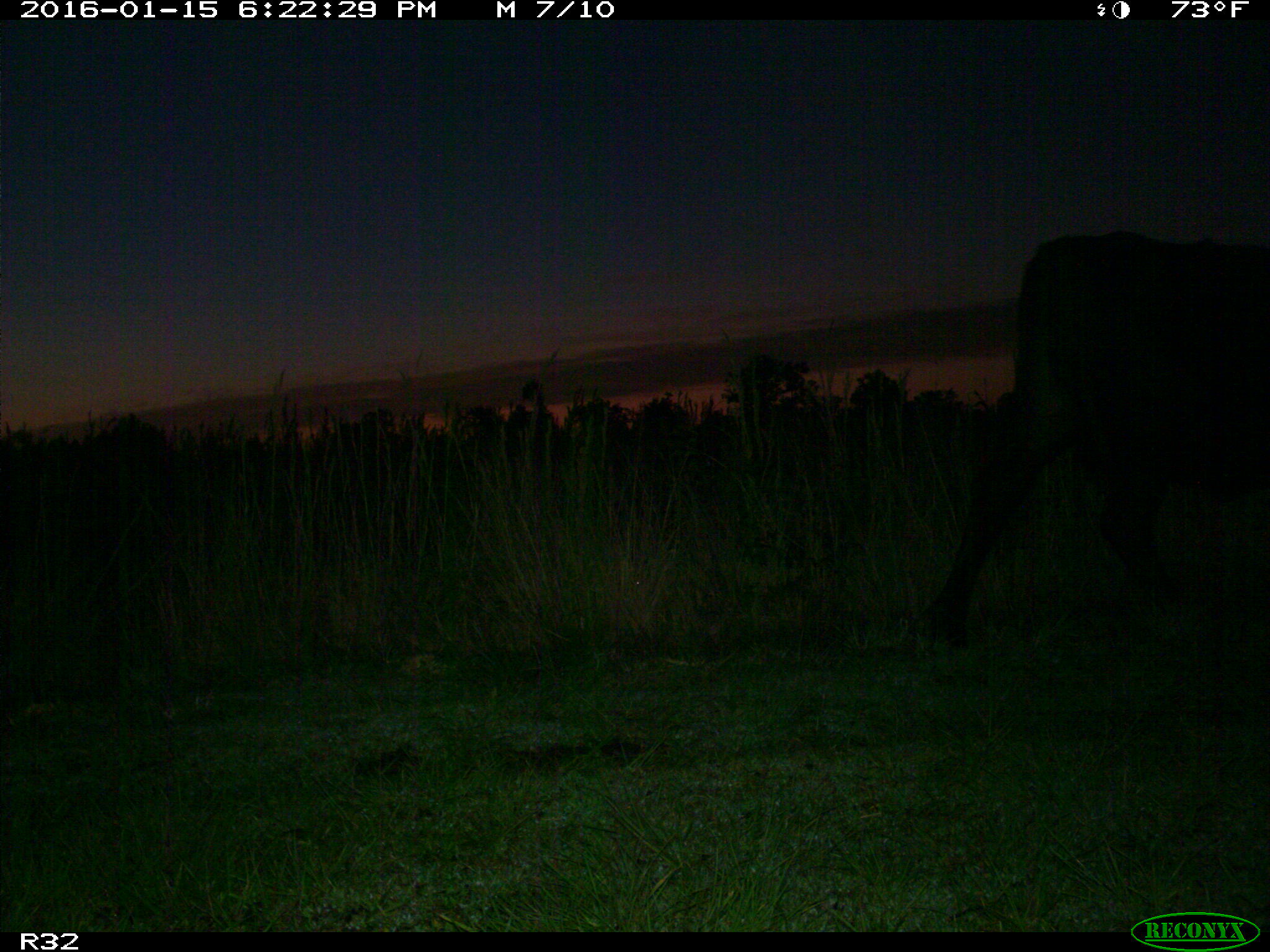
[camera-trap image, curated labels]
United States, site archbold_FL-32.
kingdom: Animalia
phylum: Chordata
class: Mammalia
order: Artiodactyla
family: Bovidae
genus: Bos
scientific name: Bos taurus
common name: domestic cow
Bos taurus (domestic cow).